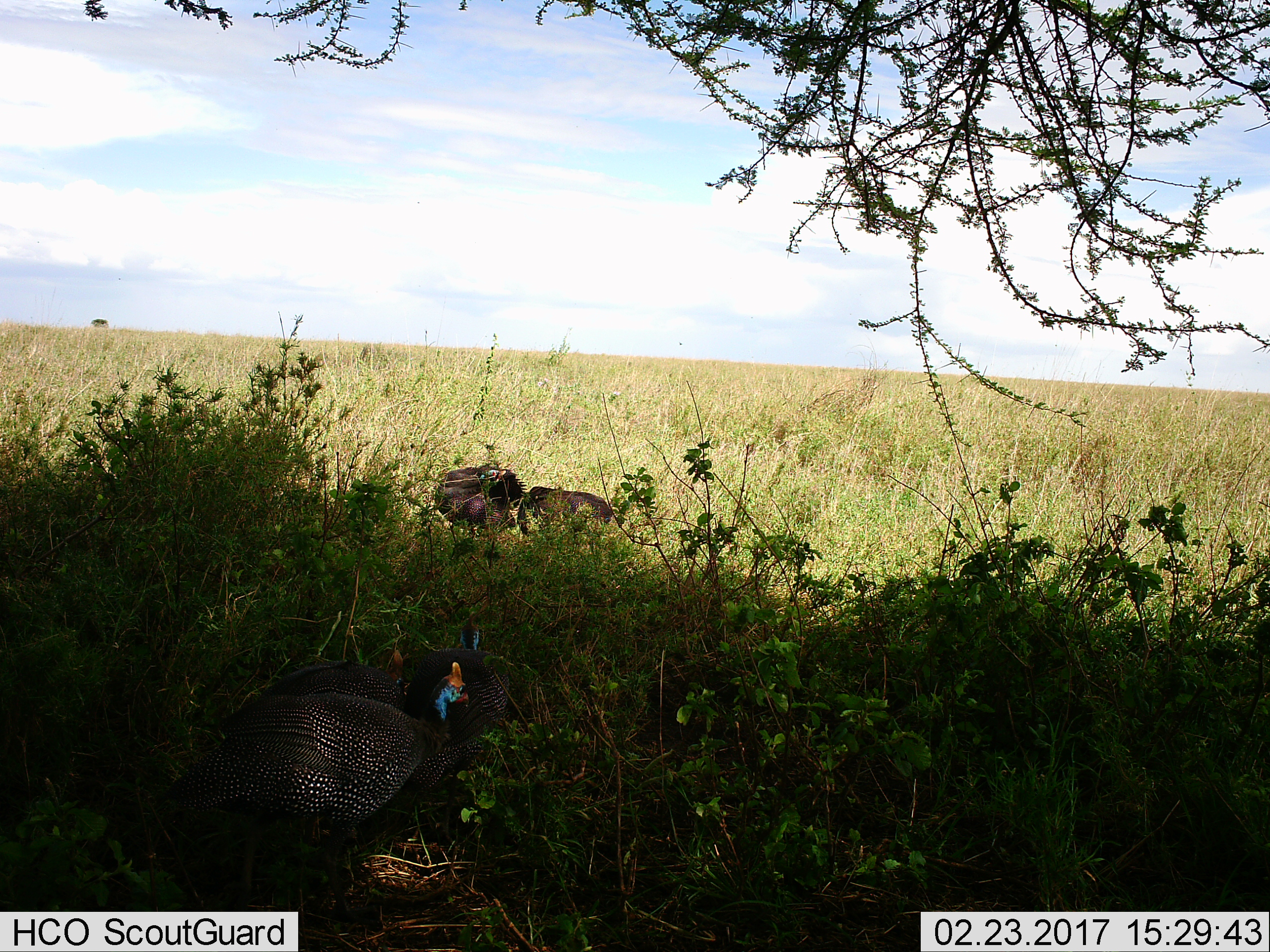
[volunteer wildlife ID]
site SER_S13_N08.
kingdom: Animalia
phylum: Chordata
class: Aves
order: Galliformes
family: Numididae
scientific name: Numididae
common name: guineafowl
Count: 4.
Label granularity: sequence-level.